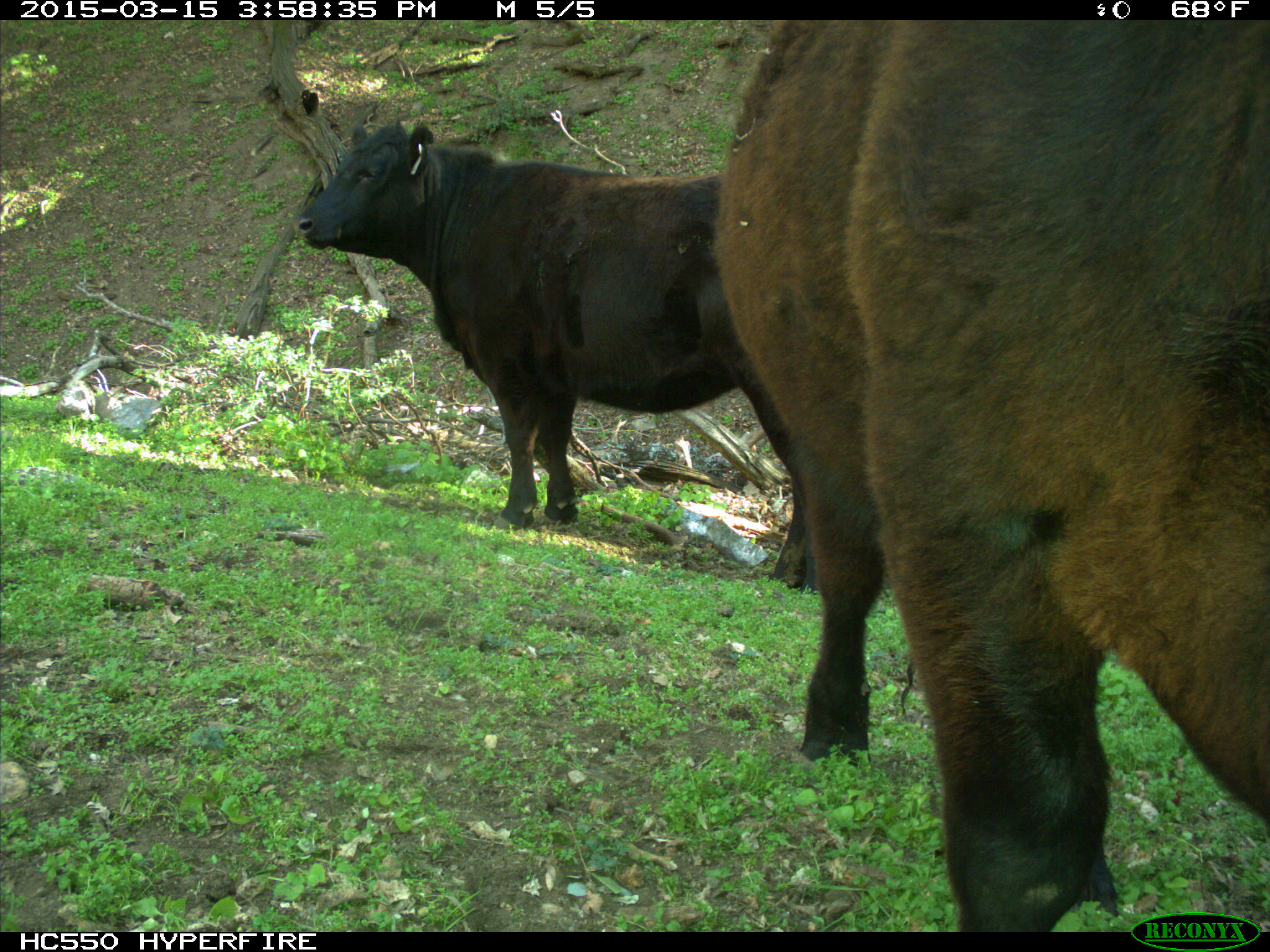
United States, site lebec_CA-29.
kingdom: Animalia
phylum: Chordata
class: Mammalia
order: Artiodactyla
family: Bovidae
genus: Bos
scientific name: Bos taurus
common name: domestic cow